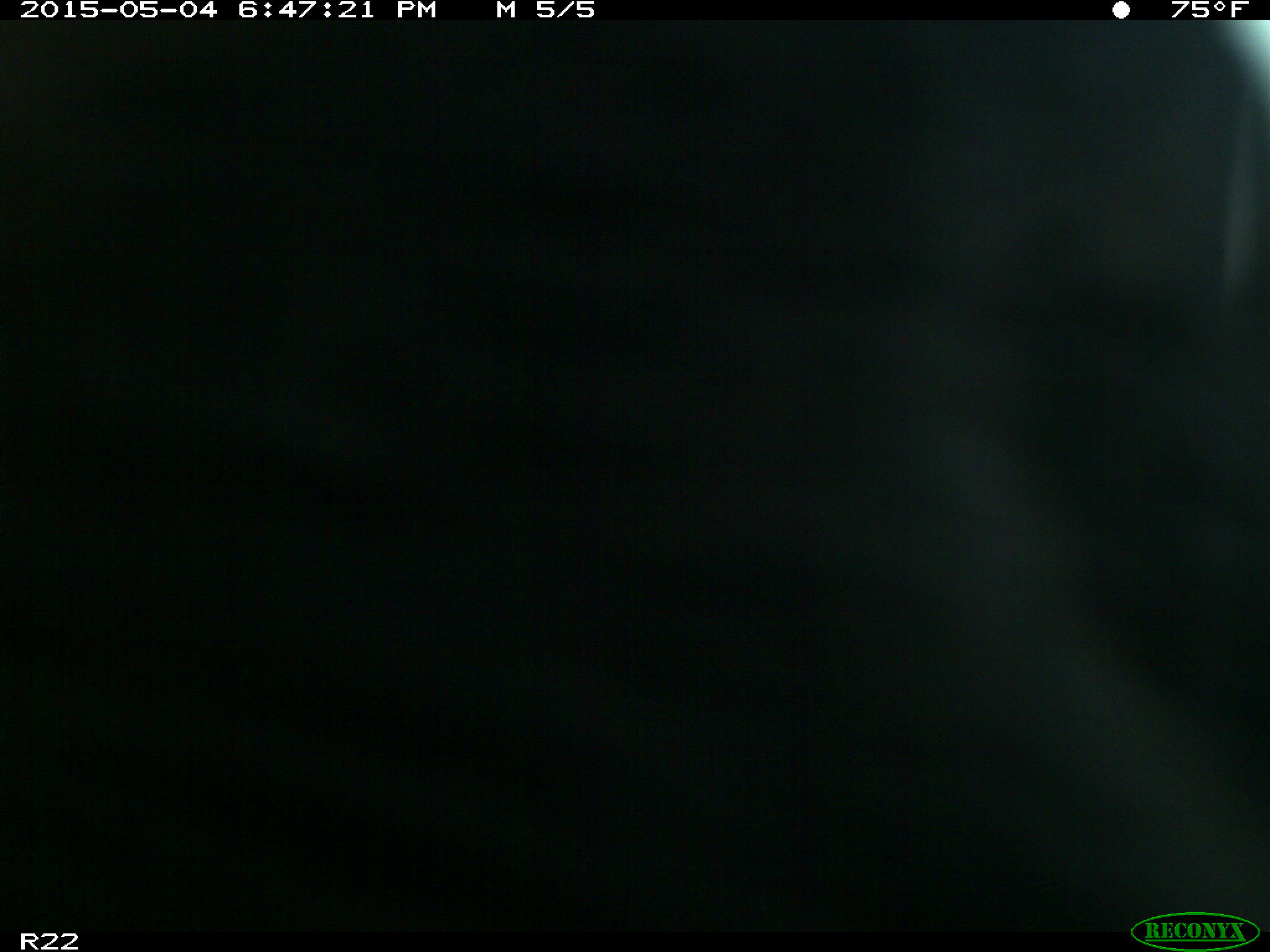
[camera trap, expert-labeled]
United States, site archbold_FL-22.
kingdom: Animalia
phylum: Chordata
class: Mammalia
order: Artiodactyla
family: Bovidae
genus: Bos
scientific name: Bos taurus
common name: domestic cow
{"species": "Bos taurus (domestic cow)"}